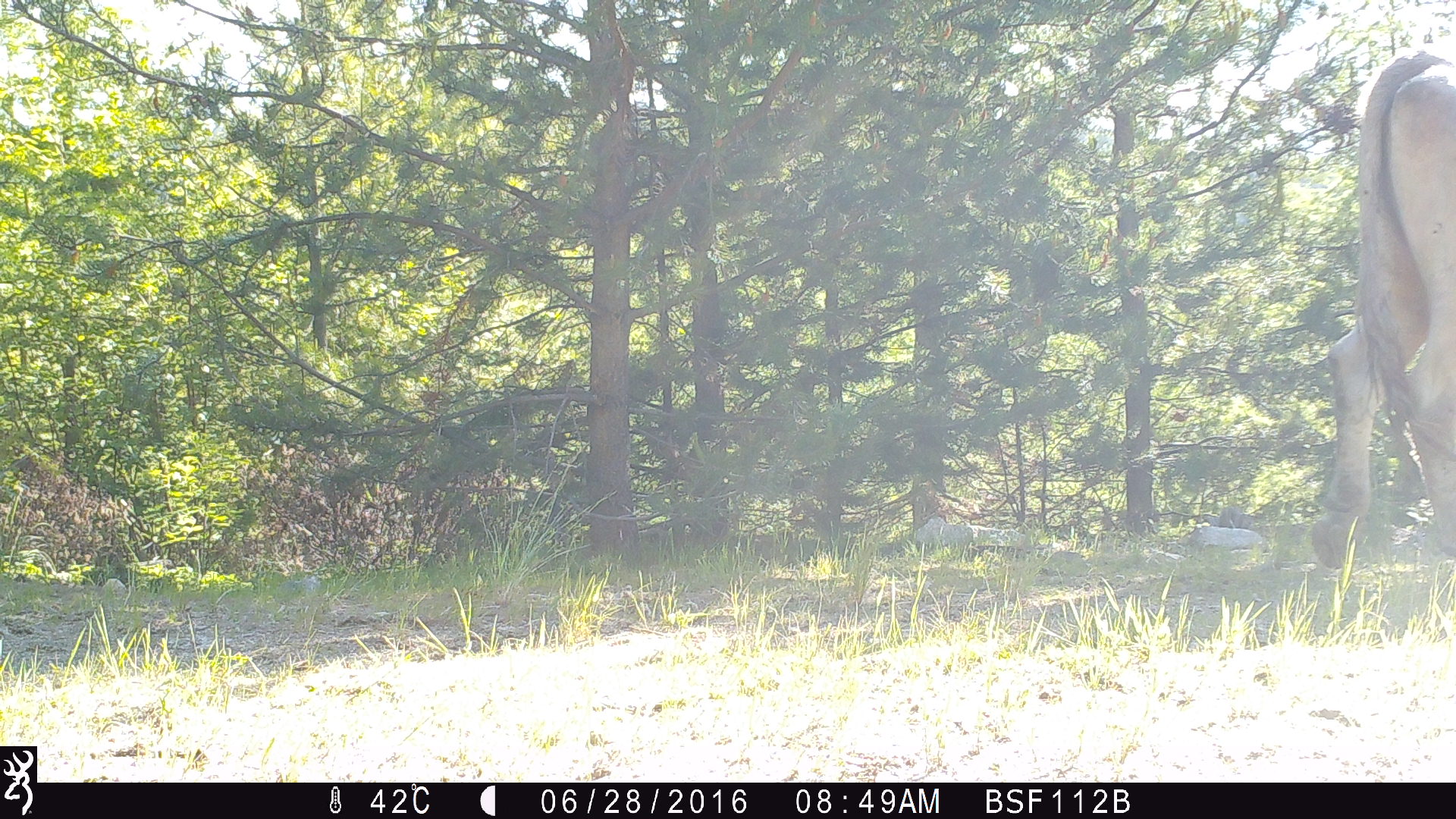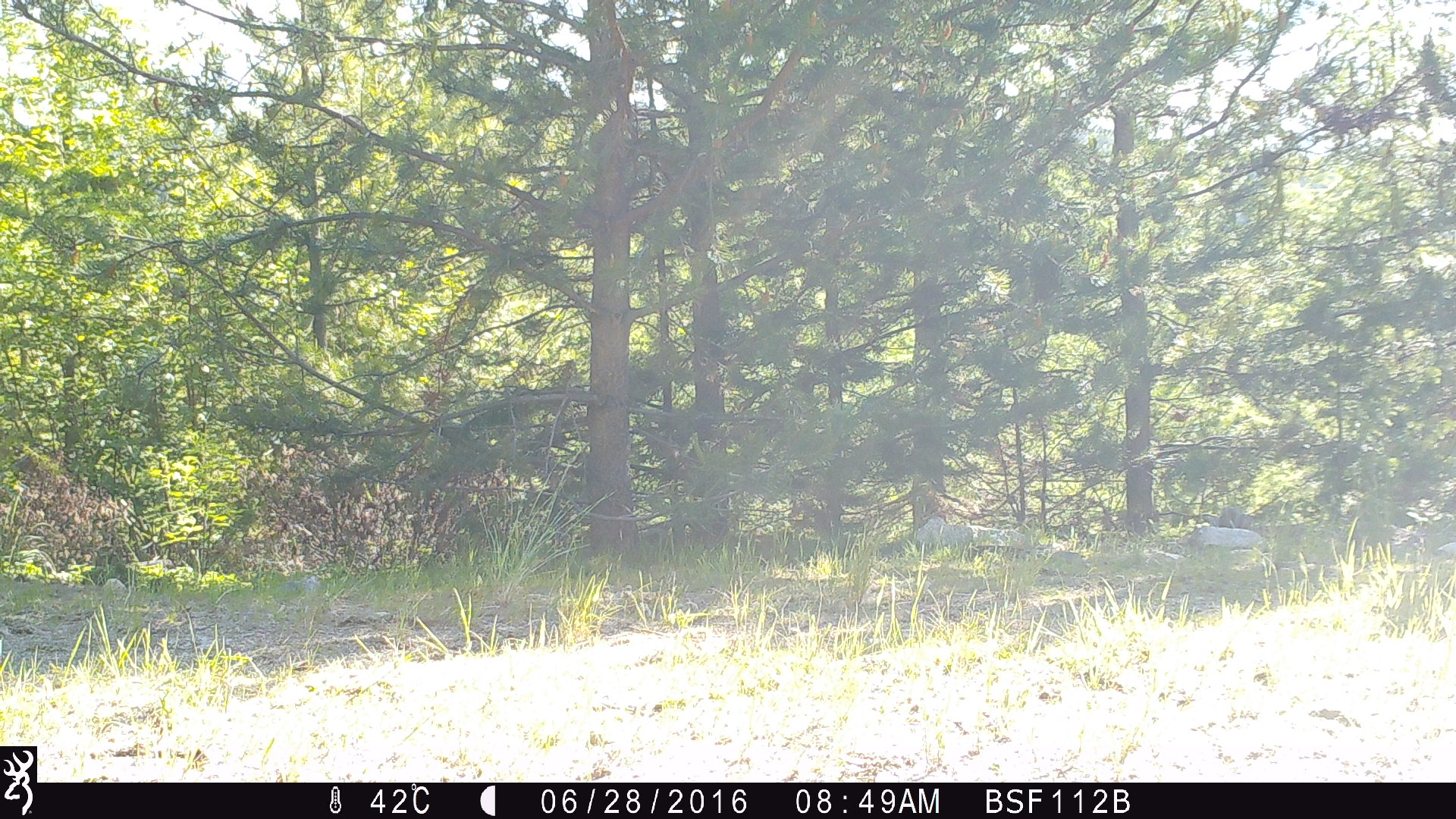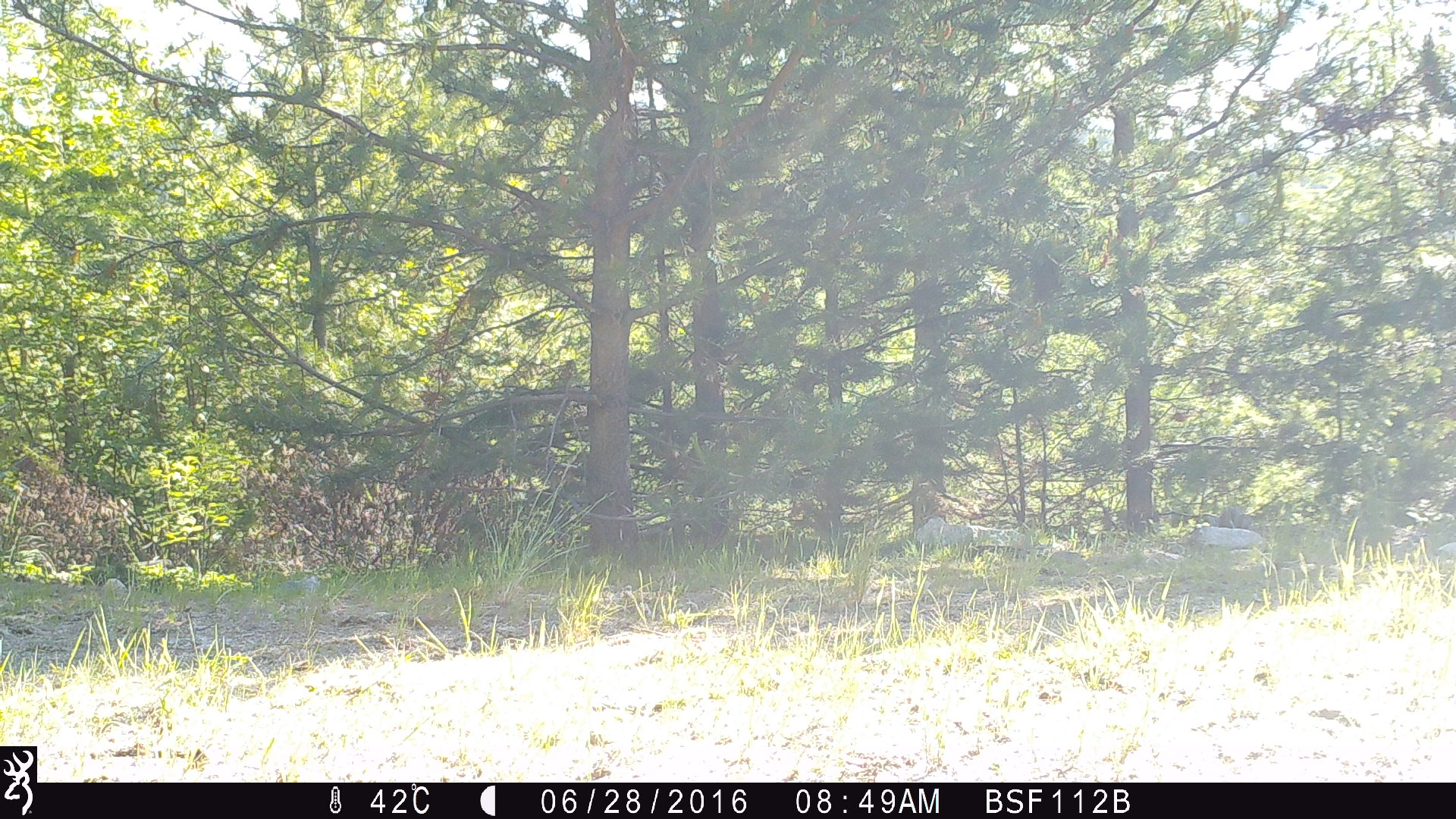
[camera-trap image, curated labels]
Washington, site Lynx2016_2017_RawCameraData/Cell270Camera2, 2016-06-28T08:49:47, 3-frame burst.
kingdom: Animalia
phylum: Chordata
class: Mammalia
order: Artiodactyla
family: Bovidae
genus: Bos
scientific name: Bos taurus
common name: domestic cattle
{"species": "domestic cattle (Bos taurus)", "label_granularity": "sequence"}